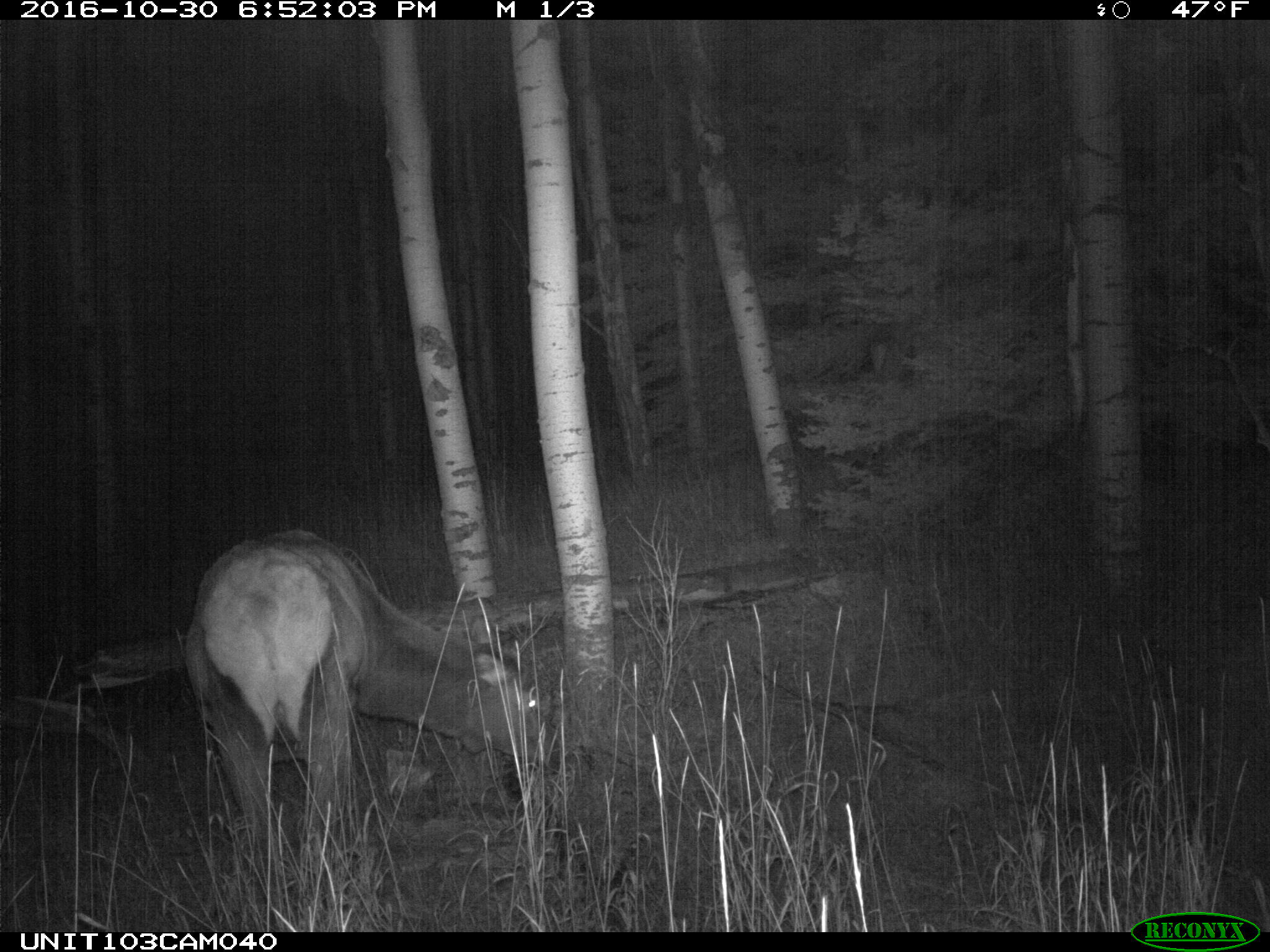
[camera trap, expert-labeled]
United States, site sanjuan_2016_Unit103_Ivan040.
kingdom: Animalia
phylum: Chordata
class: Mammalia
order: Artiodactyla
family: Cervidae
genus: Cervus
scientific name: Cervus elaphus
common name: red deer